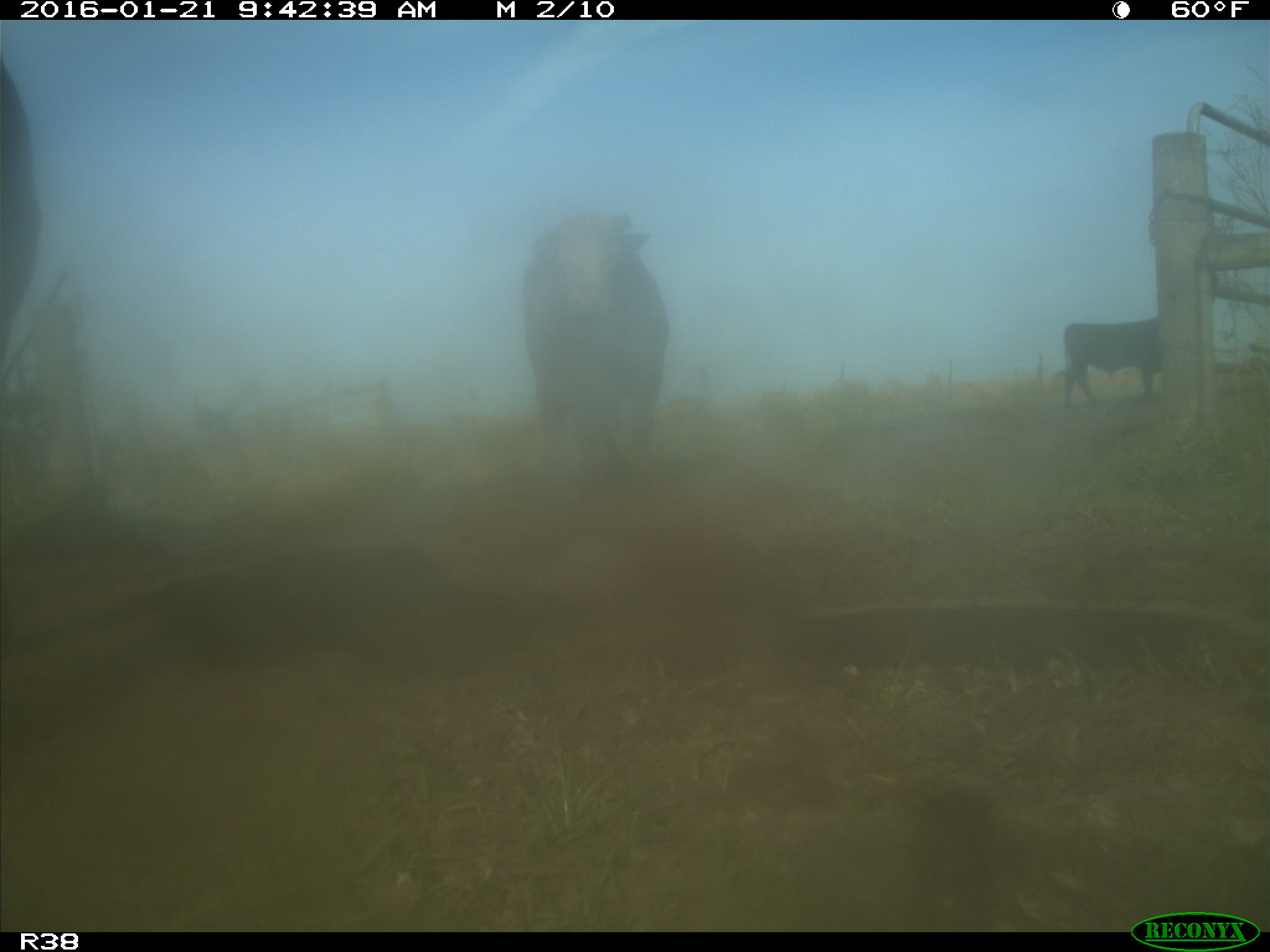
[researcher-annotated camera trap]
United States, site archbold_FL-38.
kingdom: Animalia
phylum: Chordata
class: Mammalia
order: Artiodactyla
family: Bovidae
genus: Bos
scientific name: Bos taurus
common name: domestic cow